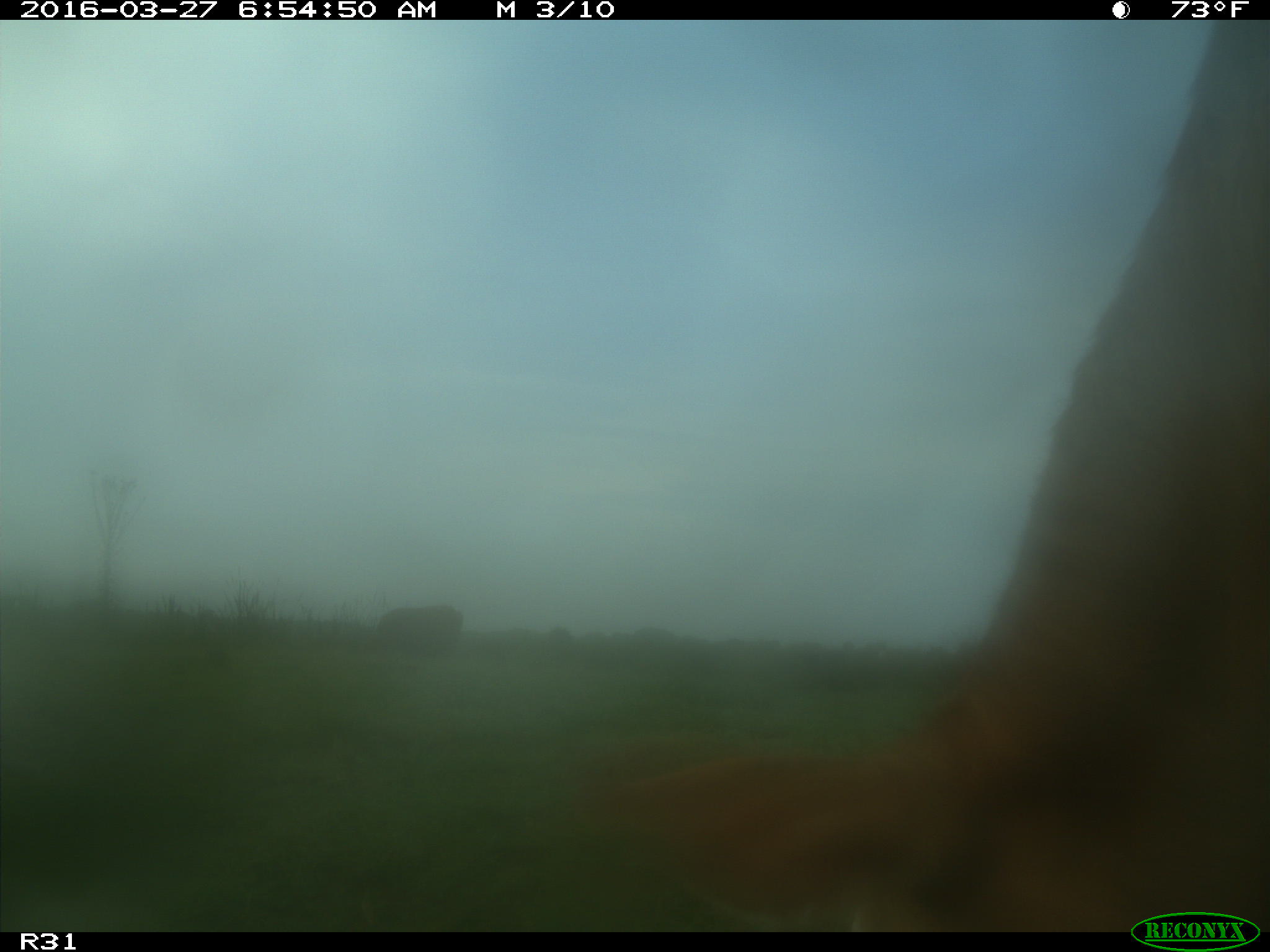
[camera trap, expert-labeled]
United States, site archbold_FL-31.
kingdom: Animalia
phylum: Chordata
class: Mammalia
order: Artiodactyla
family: Bovidae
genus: Bos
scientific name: Bos taurus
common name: domestic cow